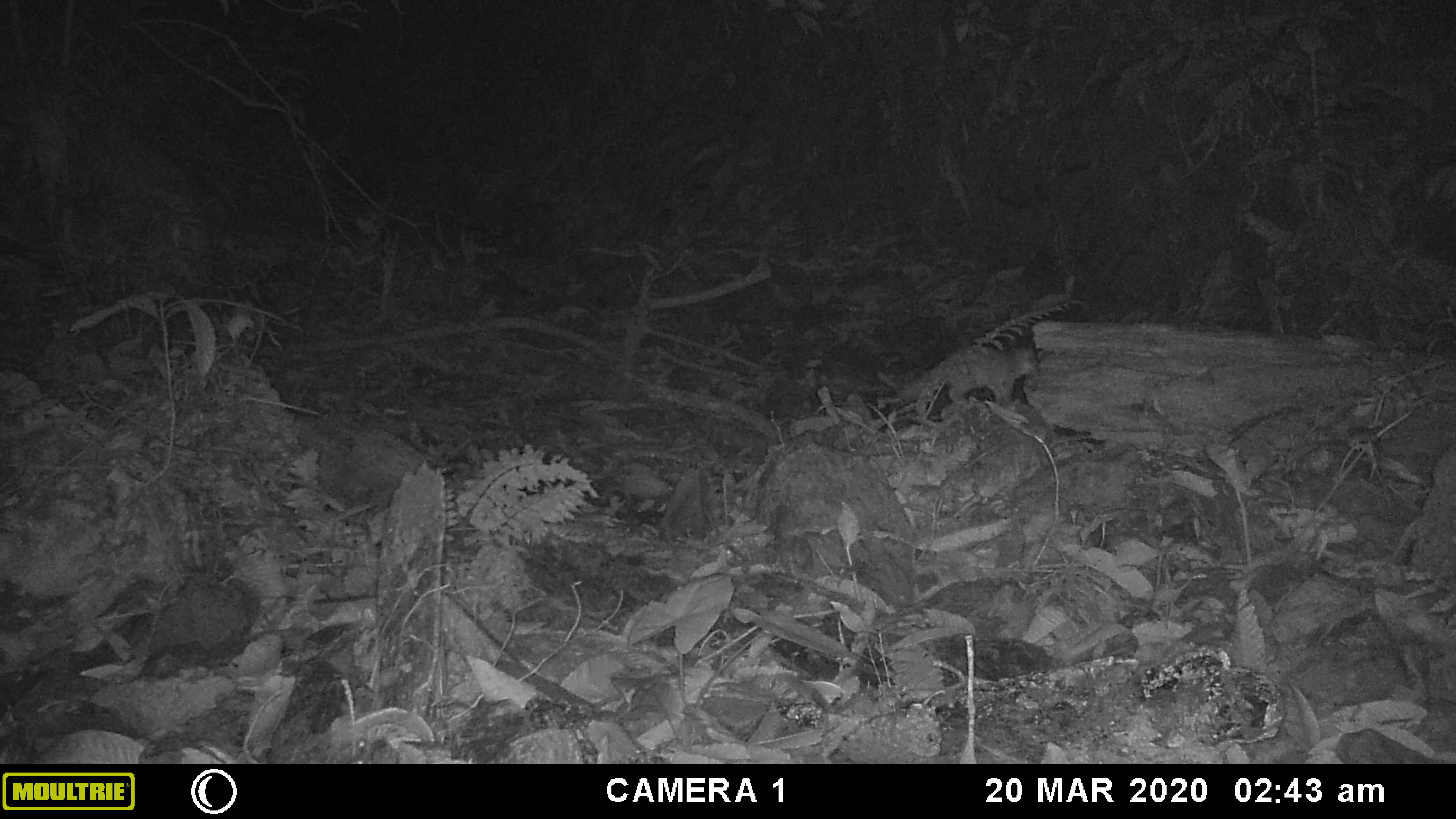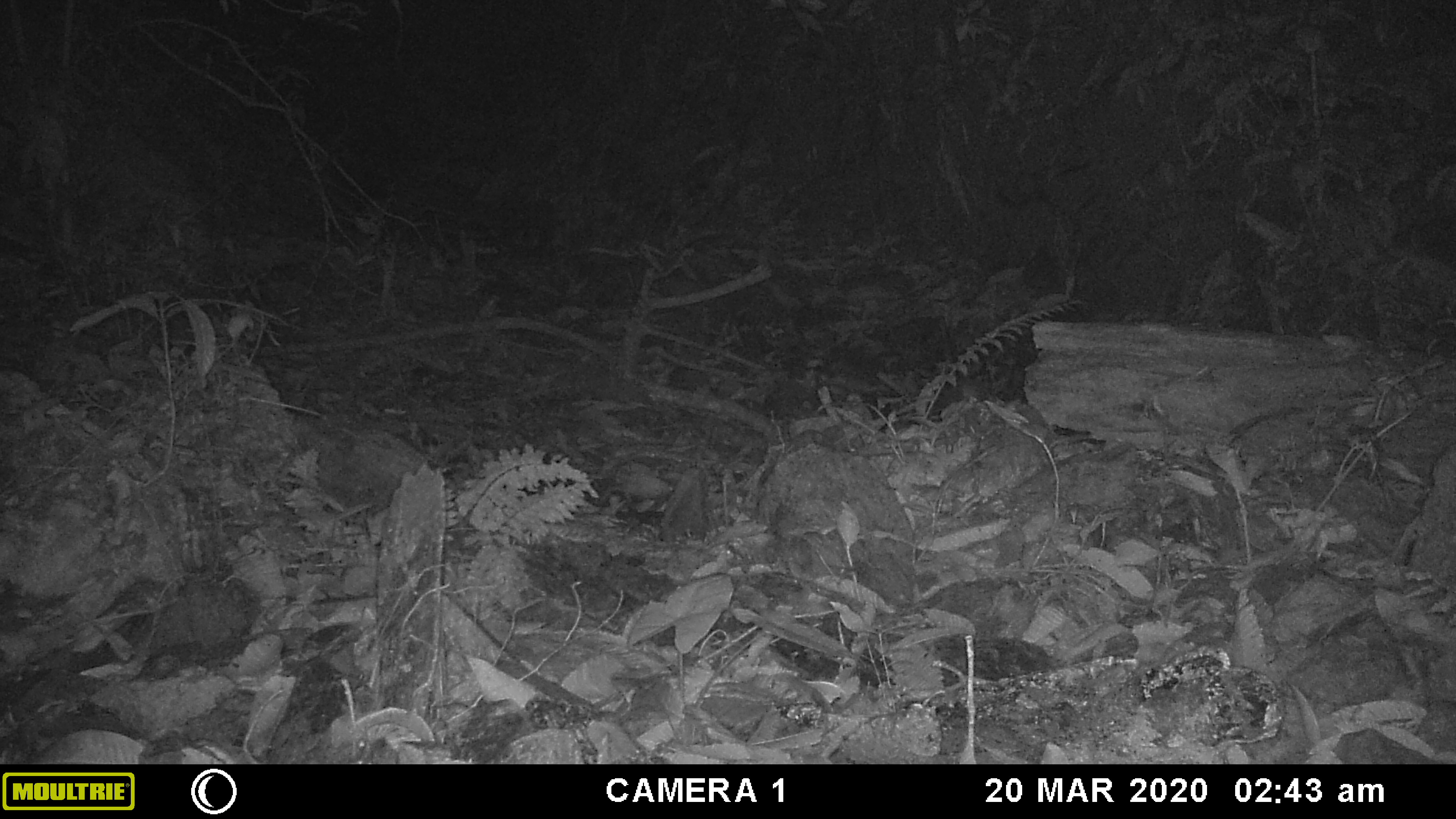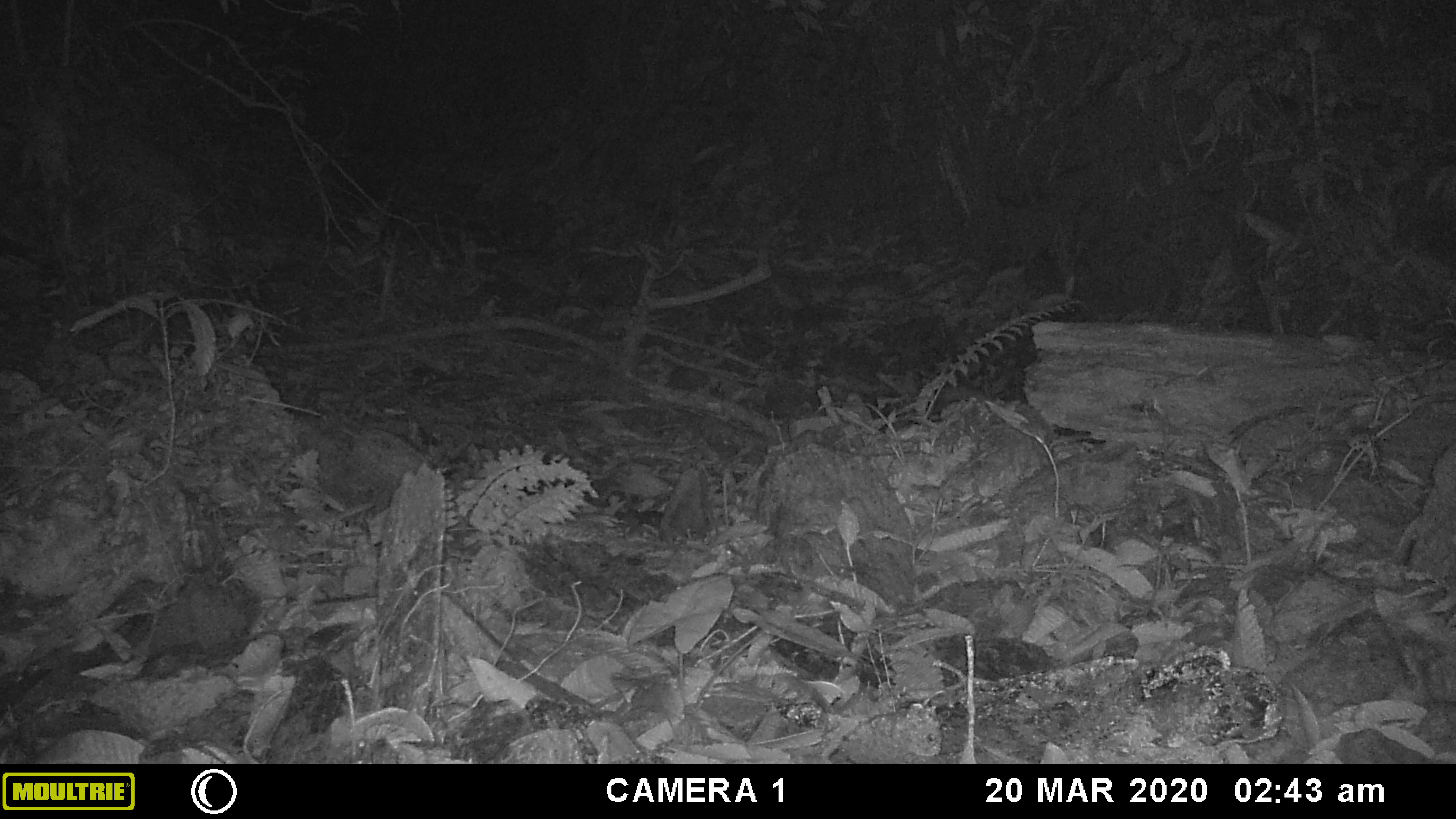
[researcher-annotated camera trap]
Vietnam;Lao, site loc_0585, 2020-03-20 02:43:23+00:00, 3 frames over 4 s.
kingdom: Animalia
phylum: Chordata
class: Mammalia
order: Carnivora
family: Mustelidae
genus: Melogale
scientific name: Melogale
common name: ferret badger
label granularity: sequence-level